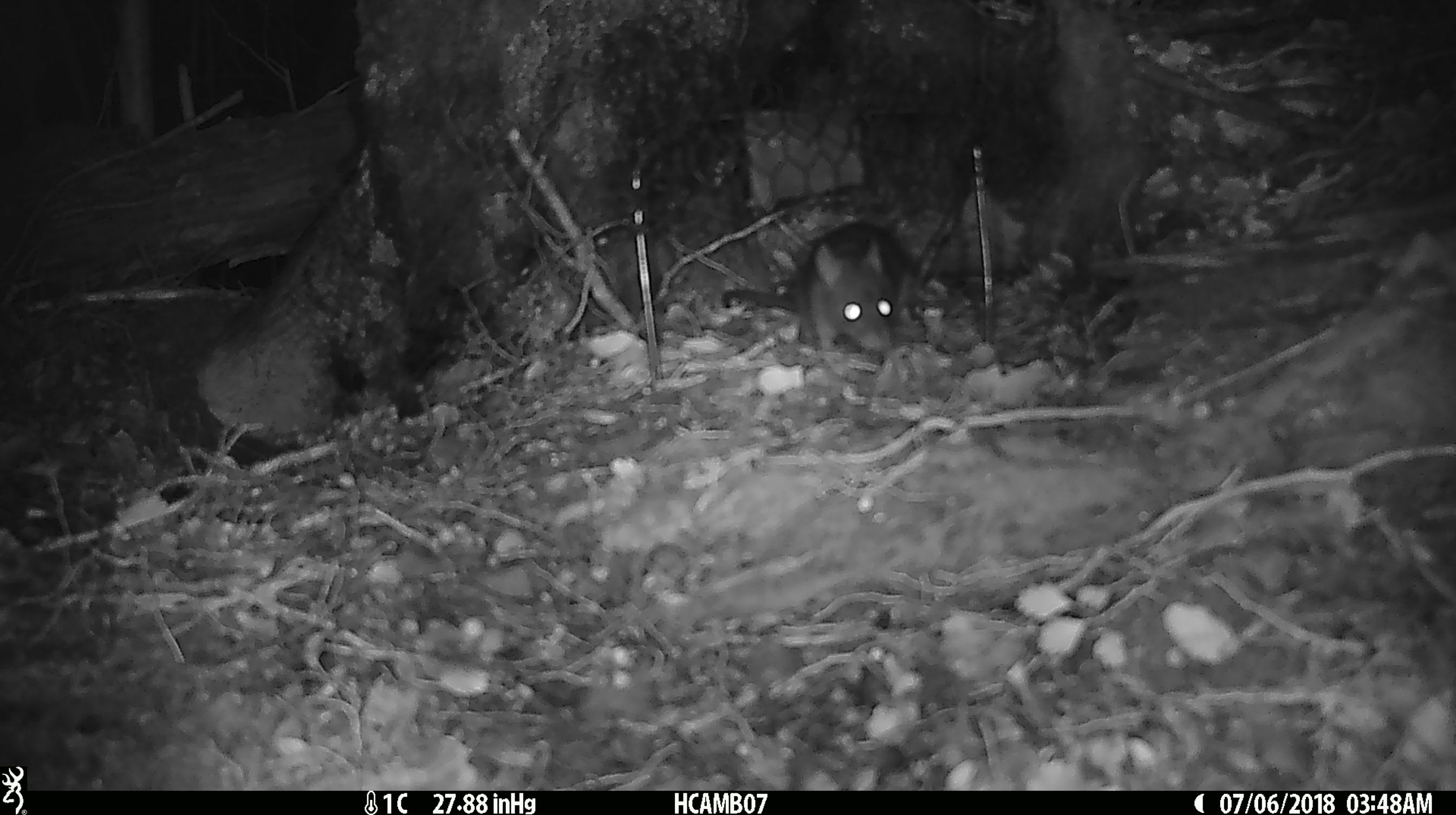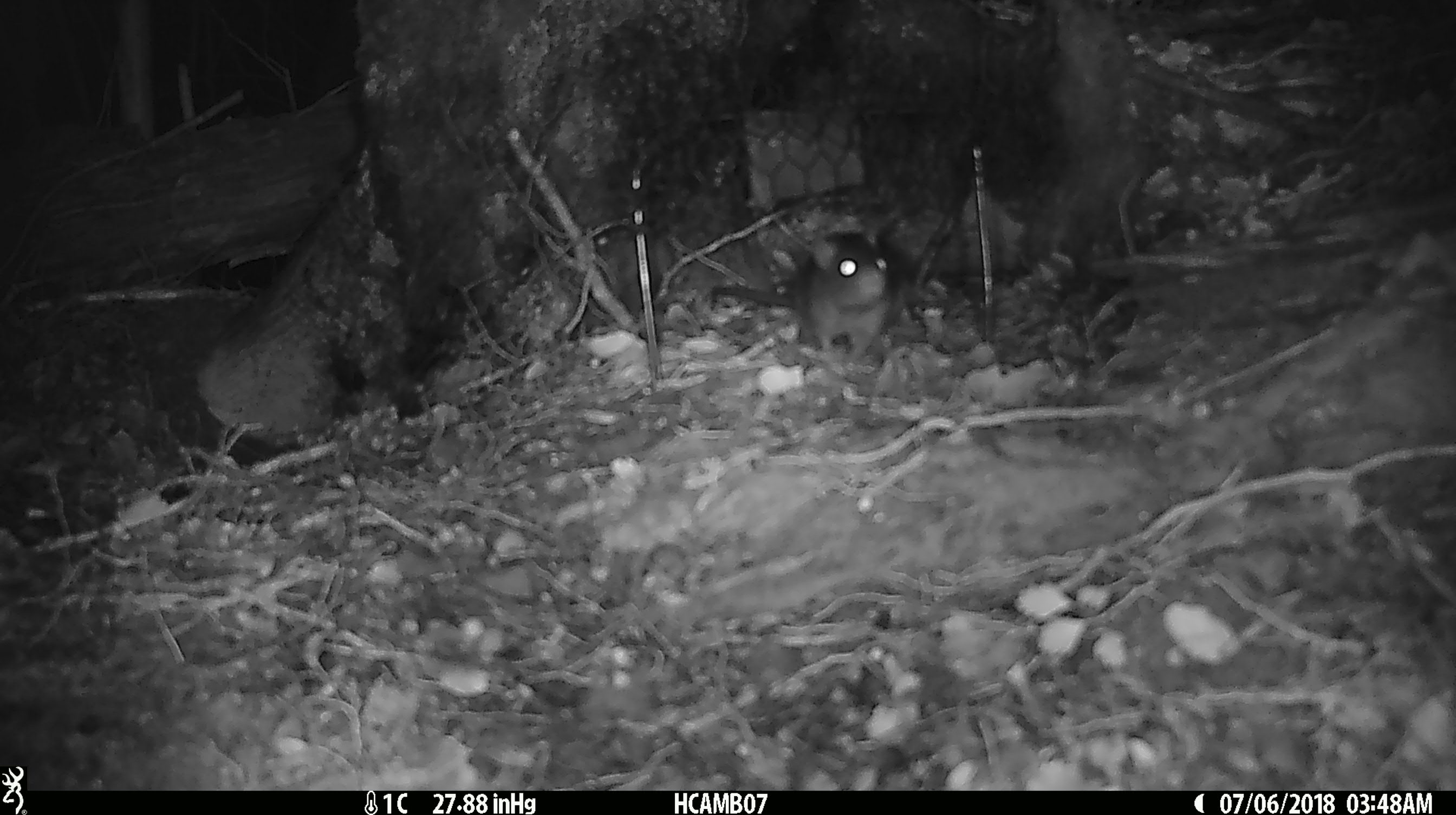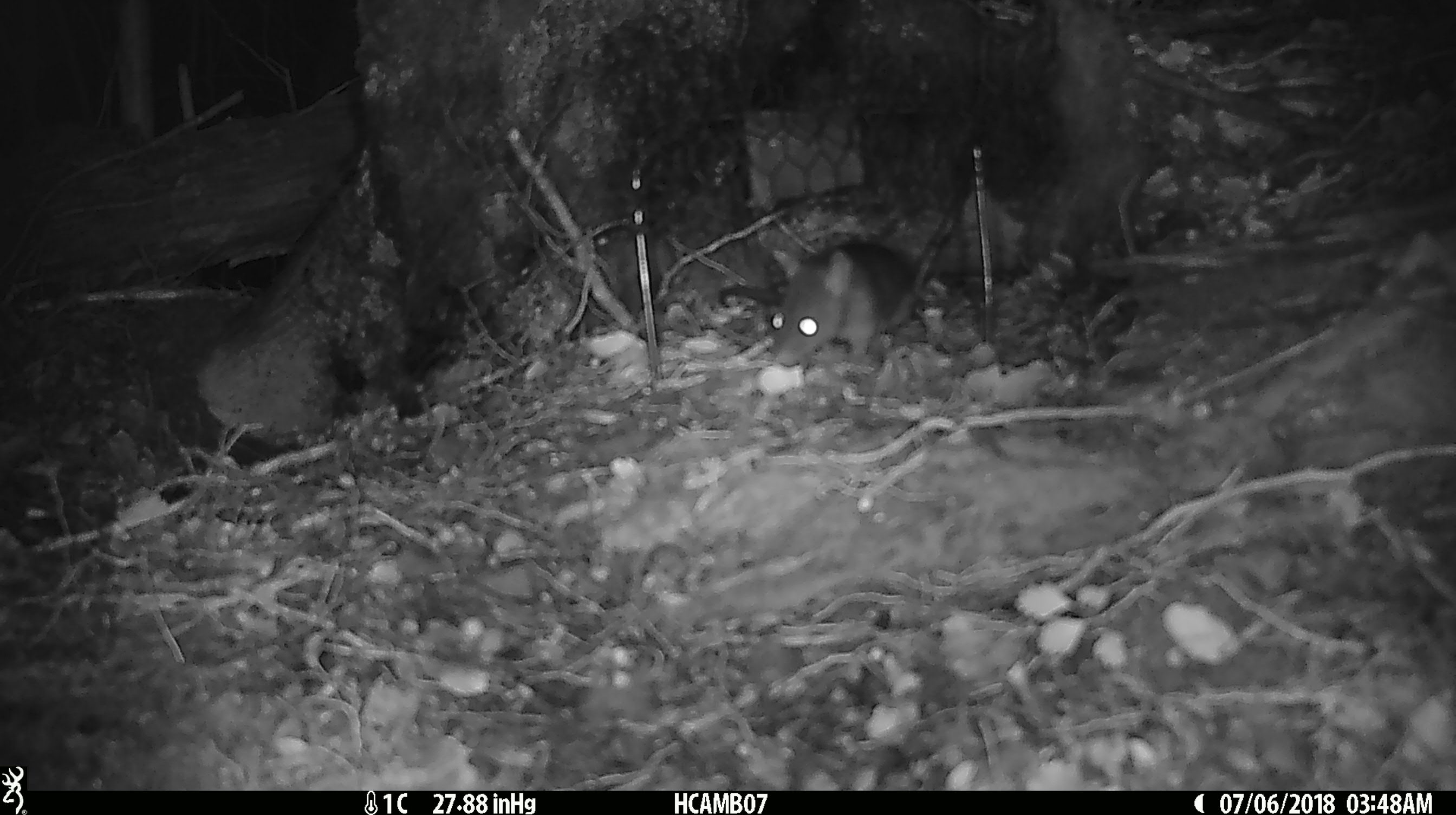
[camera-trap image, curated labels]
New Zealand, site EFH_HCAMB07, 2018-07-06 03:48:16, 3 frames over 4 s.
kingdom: Animalia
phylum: Chordata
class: Mammalia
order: Rodentia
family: Muridae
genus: Rattus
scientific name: Rattus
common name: rat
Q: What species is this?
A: Rat (Rattus).